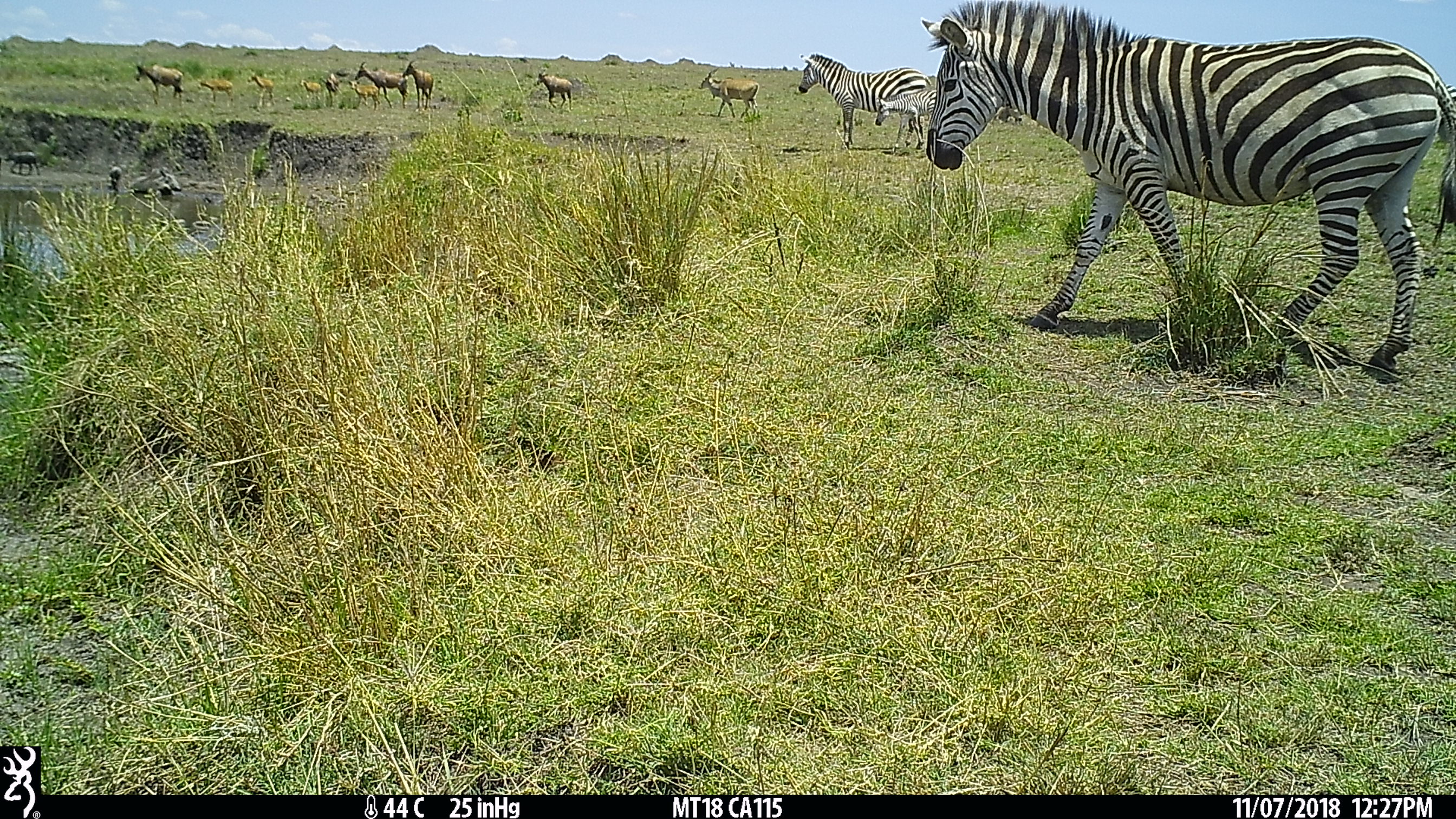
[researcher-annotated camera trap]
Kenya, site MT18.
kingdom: Animalia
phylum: Chordata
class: Mammalia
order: Perissodactyla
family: Equidae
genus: Equus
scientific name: Equus quagga burchellii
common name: burchell's zebra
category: zebra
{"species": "zebra (burchell's zebra) (Equus quagga burchellii)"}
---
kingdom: Animalia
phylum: Chordata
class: Mammalia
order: Artiodactyla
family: Bovidae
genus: Damaliscus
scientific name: Damaliscus lunatus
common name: topi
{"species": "topi (Damaliscus lunatus)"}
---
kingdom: Animalia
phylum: Chordata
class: Mammalia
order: Artiodactyla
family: Bovidae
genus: Tragelaphus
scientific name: Tragelaphus oryx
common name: eland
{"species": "eland (Tragelaphus oryx)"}